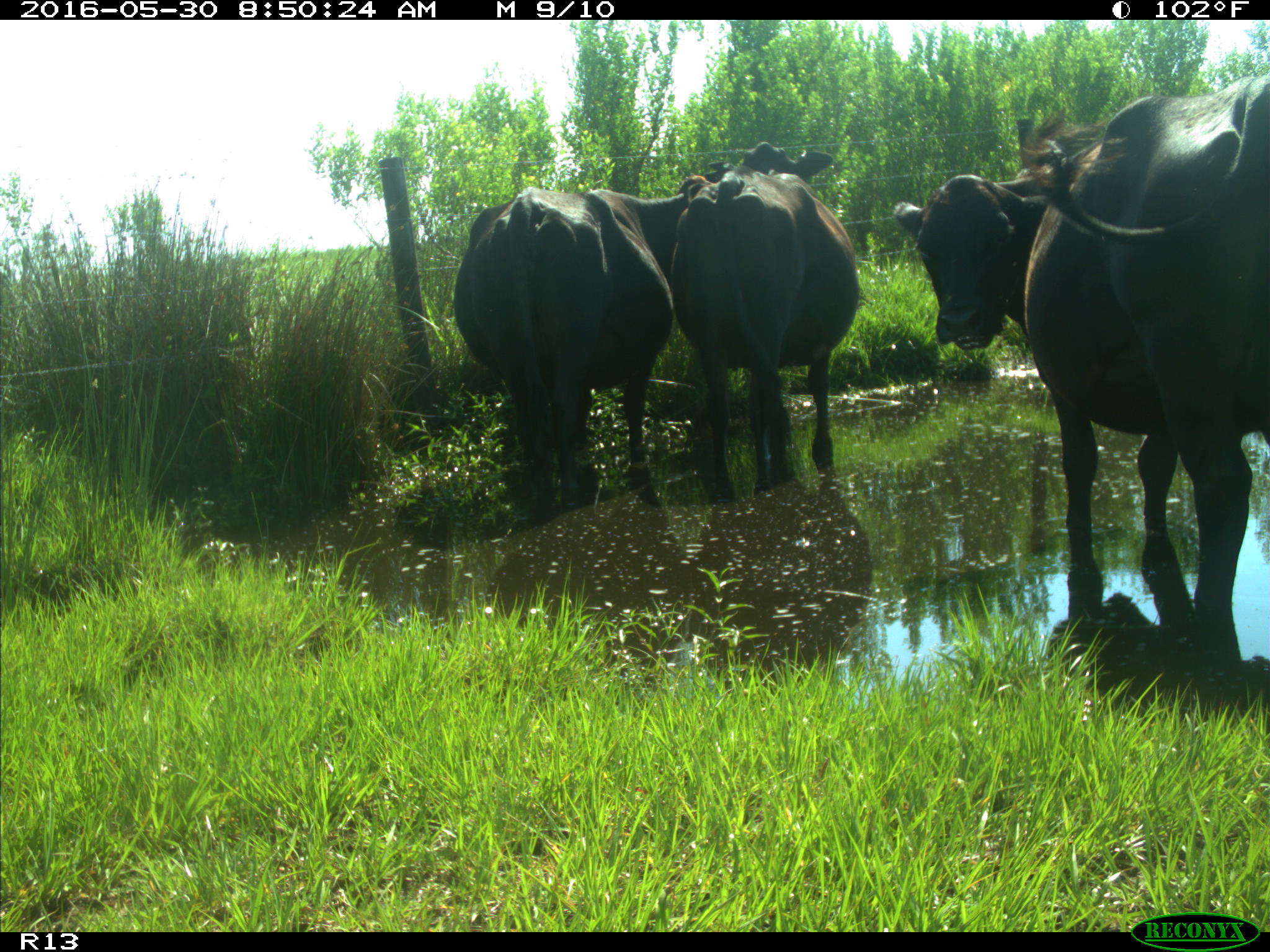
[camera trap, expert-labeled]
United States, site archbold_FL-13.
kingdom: Animalia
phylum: Chordata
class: Mammalia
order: Artiodactyla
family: Bovidae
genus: Bos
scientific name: Bos taurus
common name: domestic cow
Bos taurus (domestic cow).